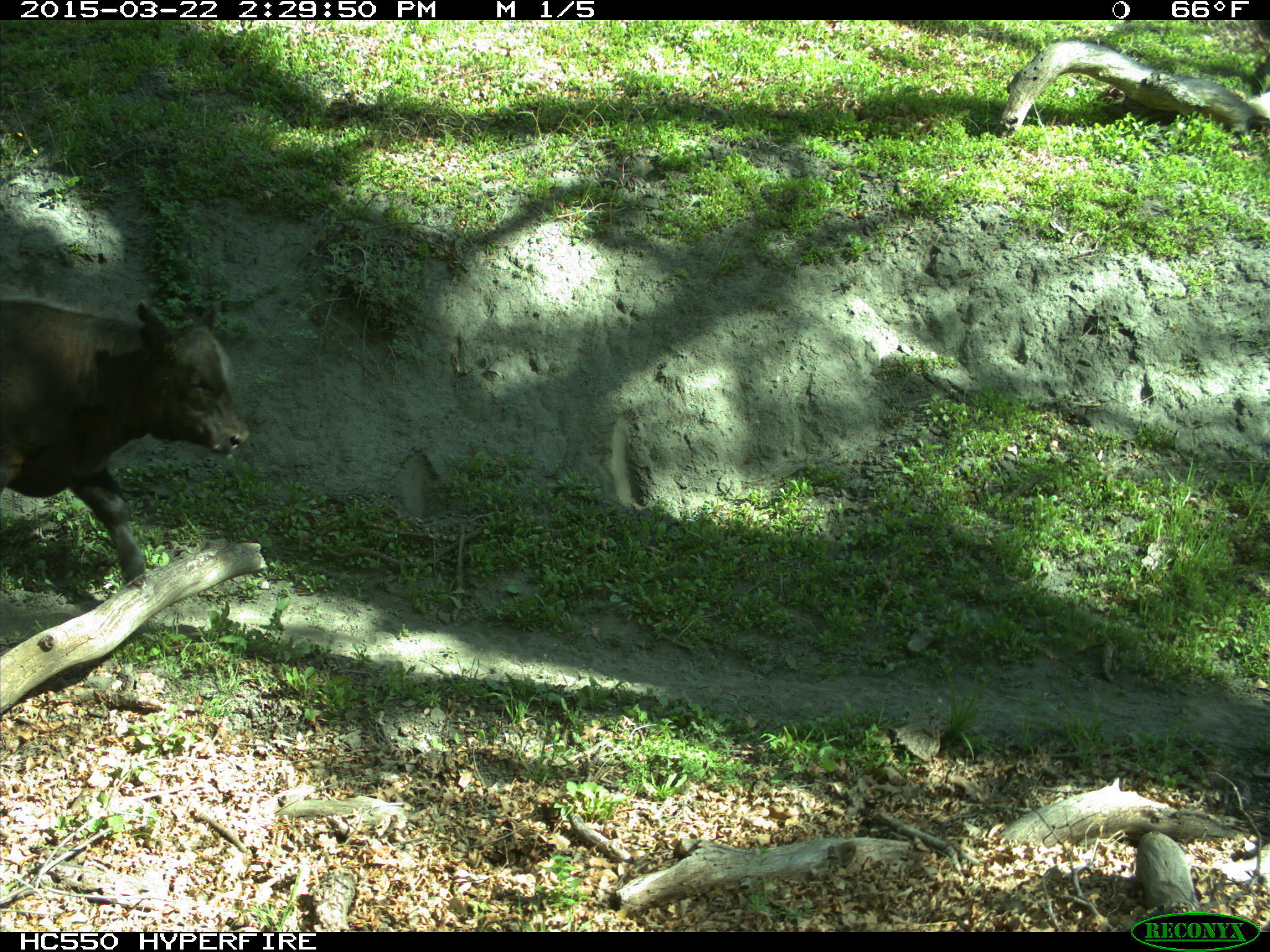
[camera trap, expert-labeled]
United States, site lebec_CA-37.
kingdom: Animalia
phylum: Chordata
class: Mammalia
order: Artiodactyla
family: Bovidae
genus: Bos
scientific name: Bos taurus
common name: domestic cow